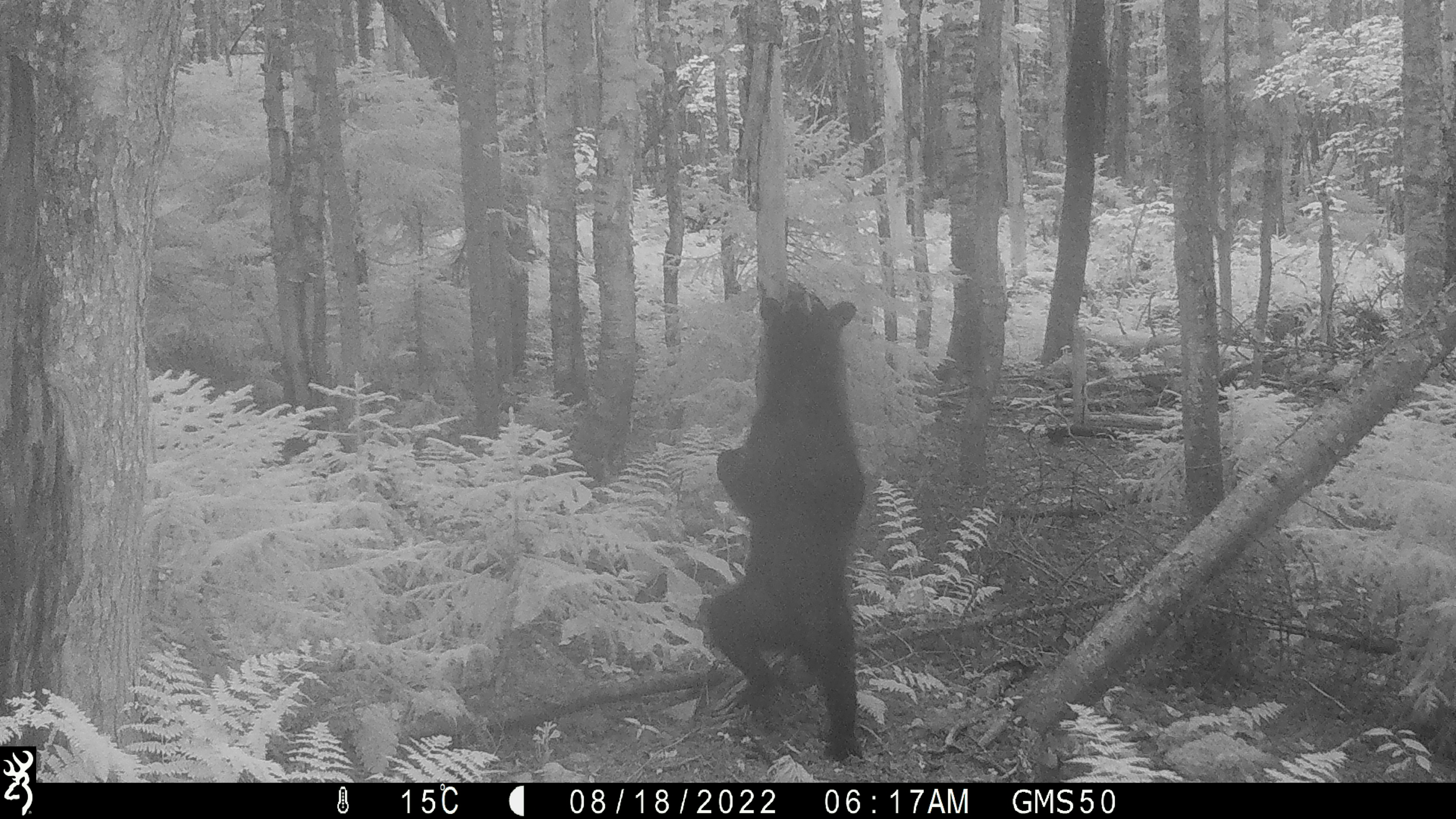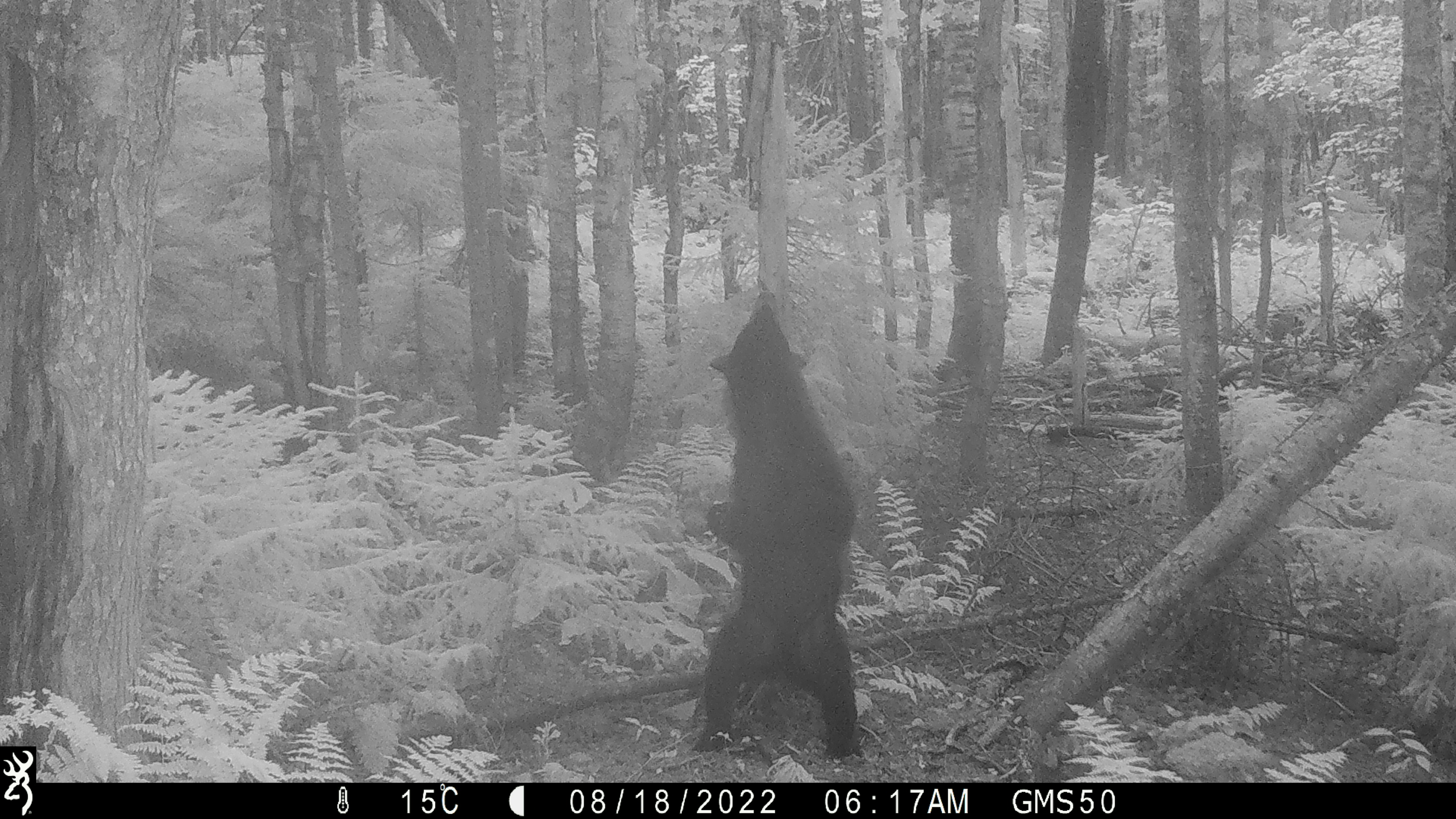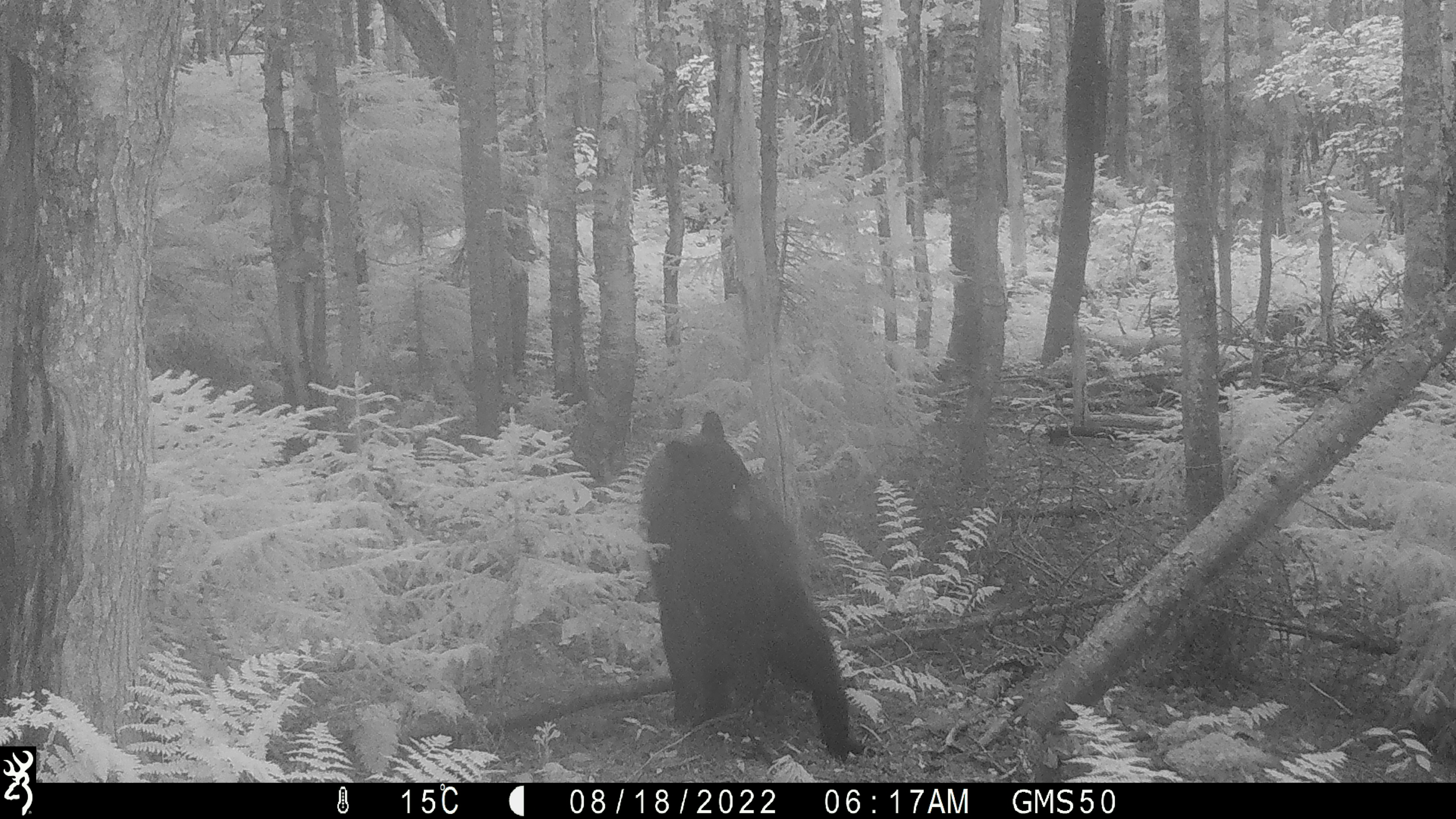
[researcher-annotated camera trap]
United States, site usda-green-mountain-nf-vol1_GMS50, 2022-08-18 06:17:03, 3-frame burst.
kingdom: Animalia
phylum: Chordata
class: Mammalia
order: Carnivora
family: Ursidae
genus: Ursus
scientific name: Ursus americanus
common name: black bear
Black bear (Ursus americanus).